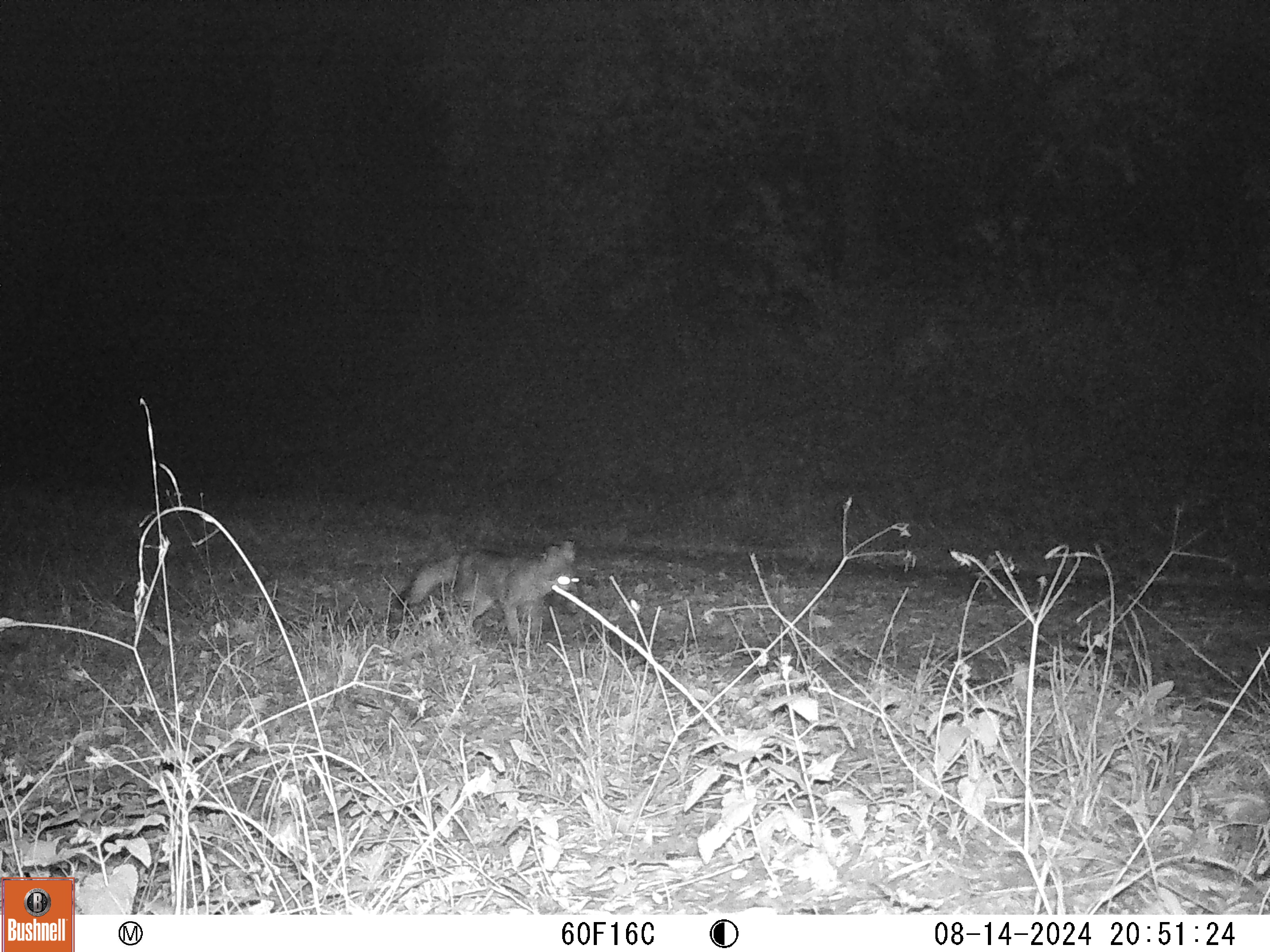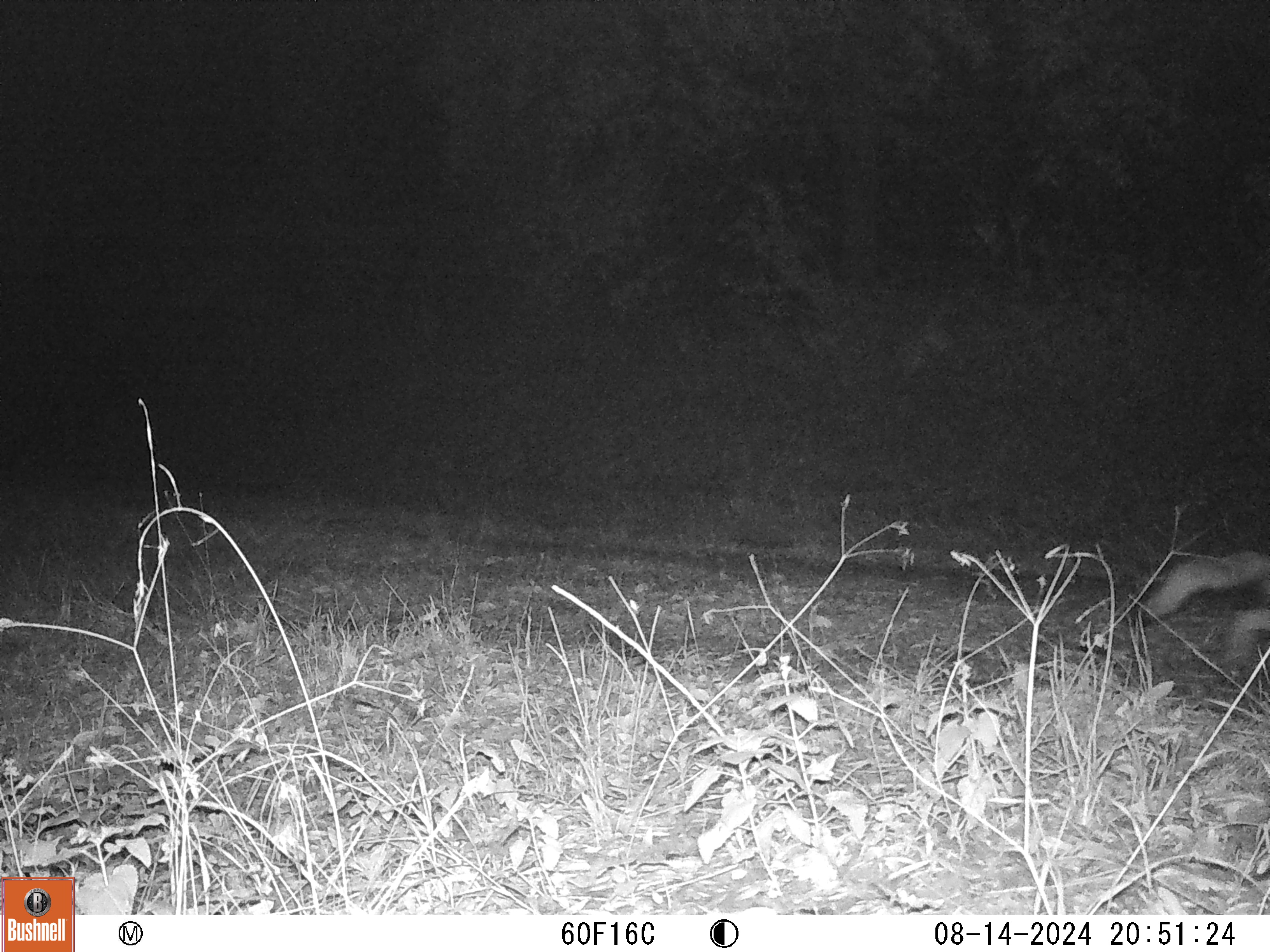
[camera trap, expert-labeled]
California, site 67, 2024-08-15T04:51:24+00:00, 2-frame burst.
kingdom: Animalia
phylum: Chordata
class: Mammalia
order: Carnivora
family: Canidae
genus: Urocyon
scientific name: Urocyon cinereoargenteus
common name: gray fox